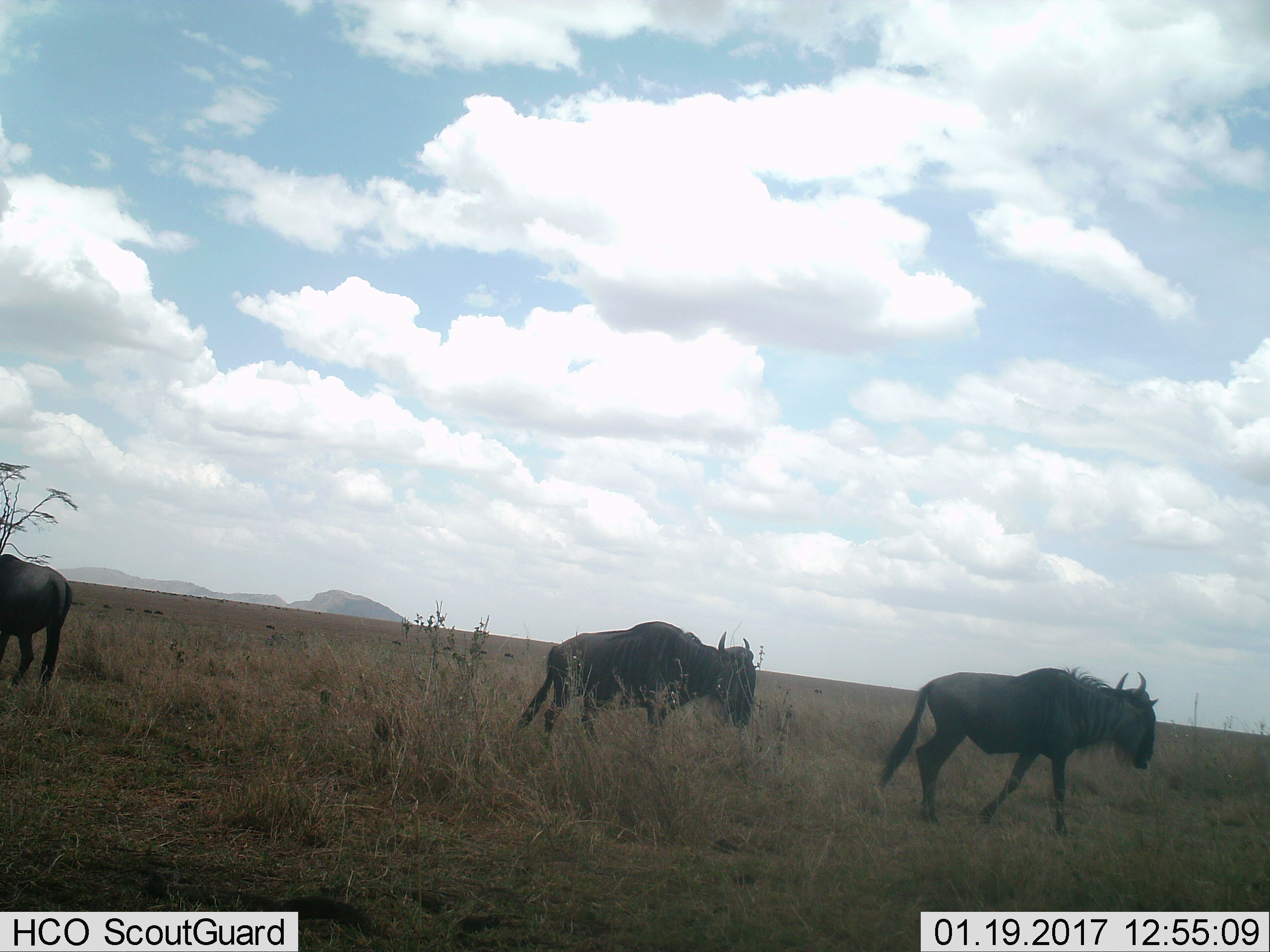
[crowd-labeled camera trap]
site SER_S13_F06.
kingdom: Animalia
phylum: Chordata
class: Mammalia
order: Artiodactyla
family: Bovidae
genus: Connochaetes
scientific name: Connochaetes taurinus taurinus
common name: blue wildebeest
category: wildebeestblue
Wildebeestblue (blue wildebeest) (Connochaetes taurinus taurinus), count 3. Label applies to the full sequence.